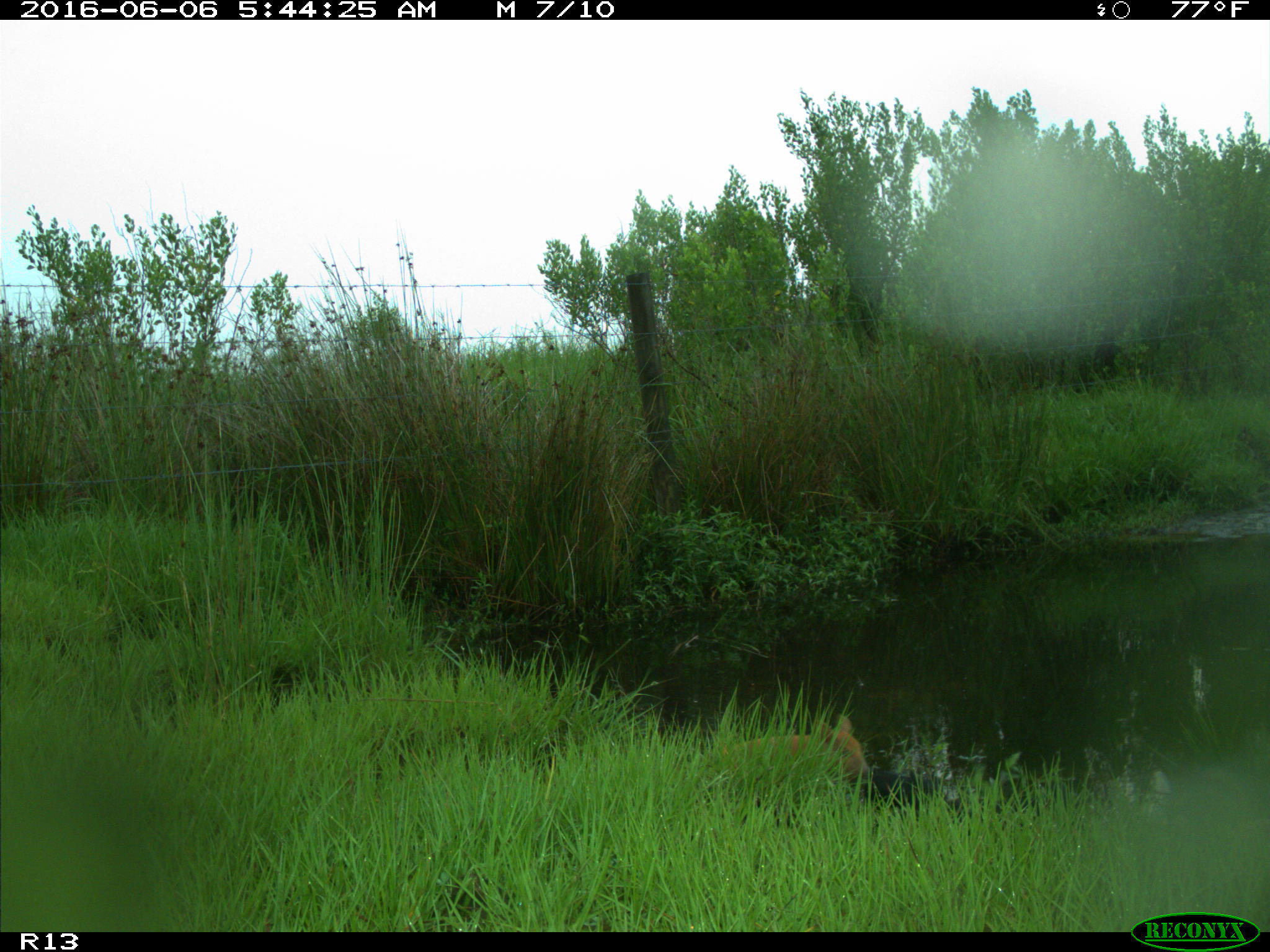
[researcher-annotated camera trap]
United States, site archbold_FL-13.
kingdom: Animalia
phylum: Chordata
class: Mammalia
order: Artiodactyla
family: Suidae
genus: Sus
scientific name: Sus scrofa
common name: wild boar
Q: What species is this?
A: Sus scrofa (wild boar).